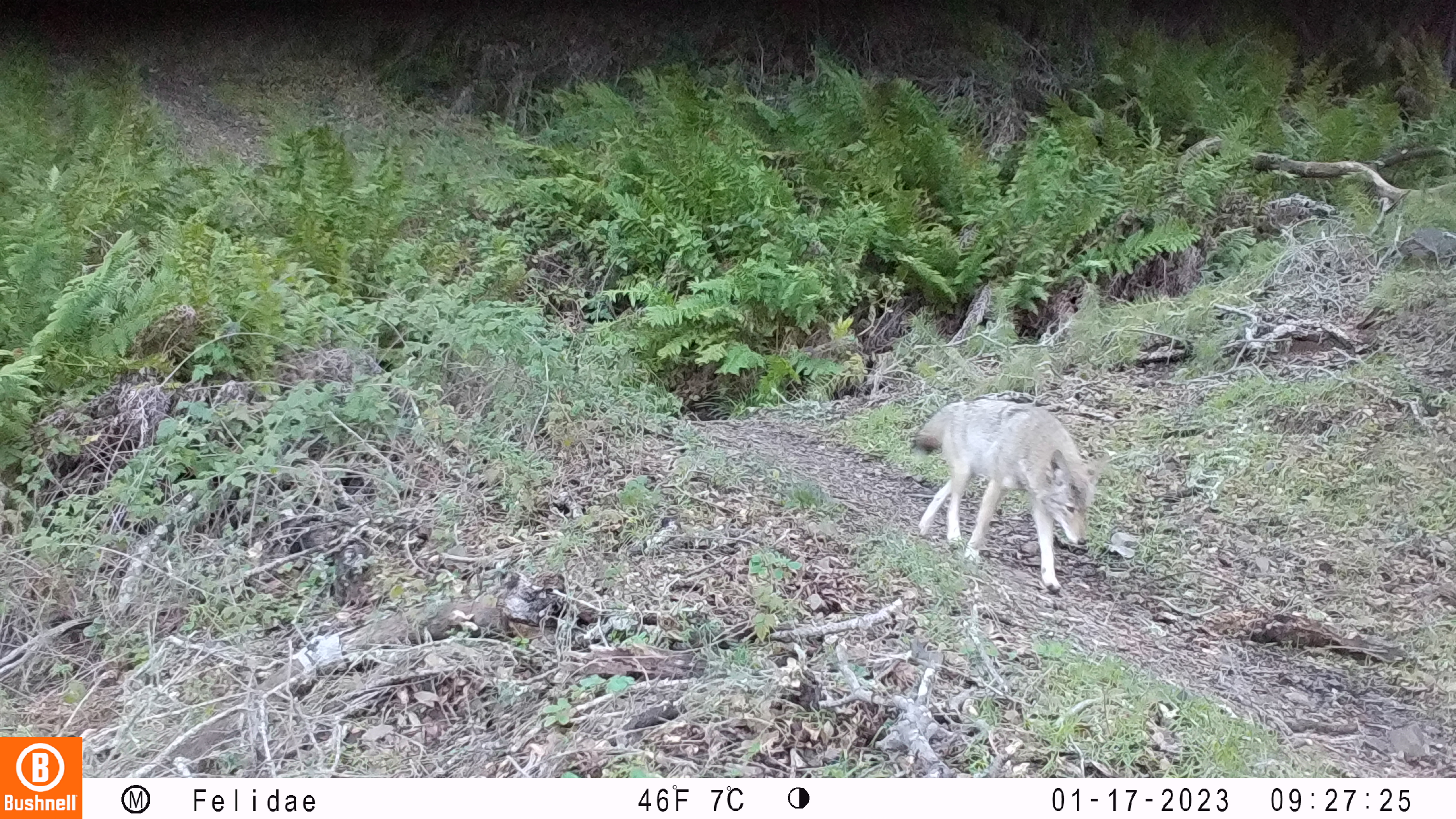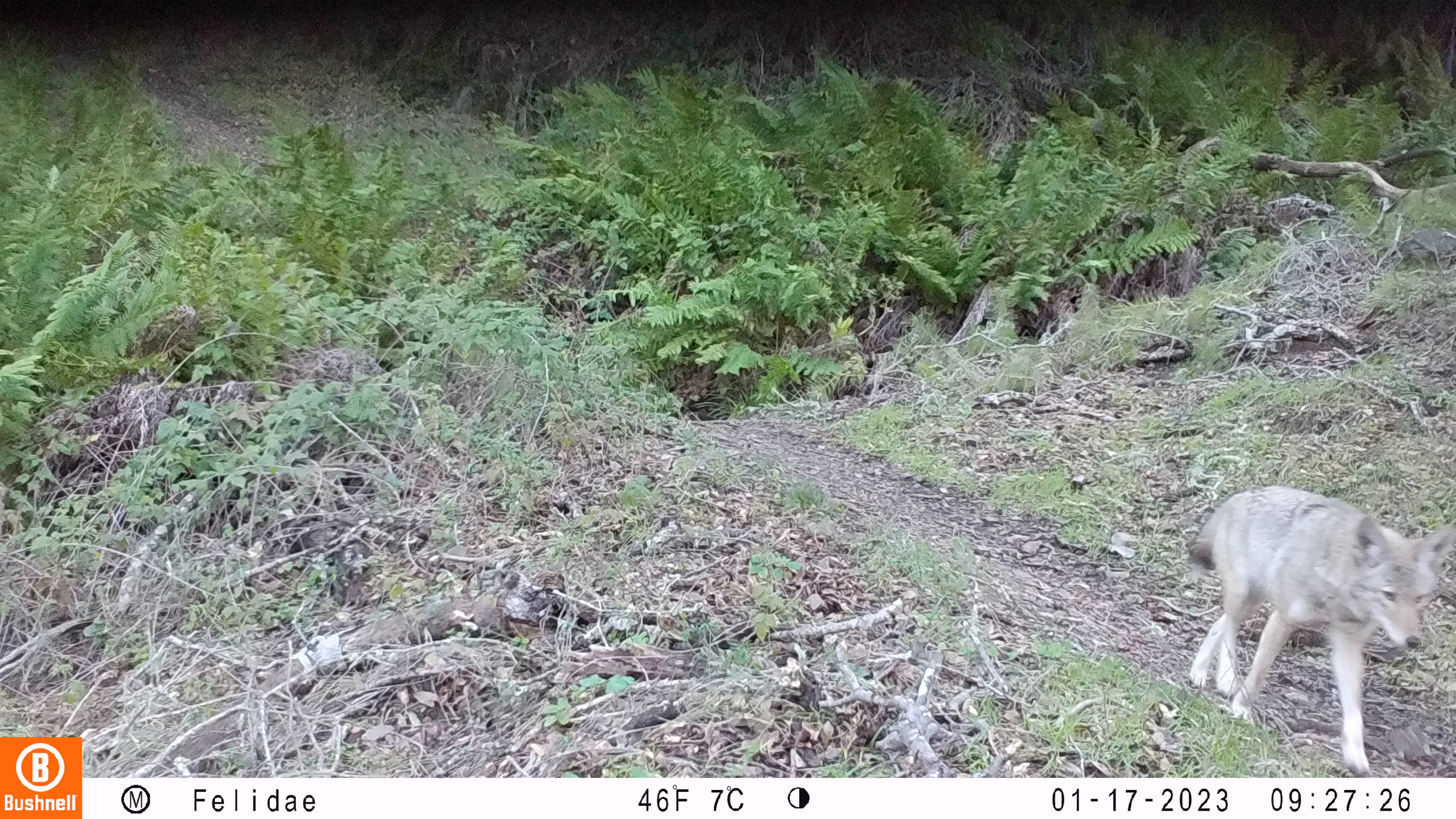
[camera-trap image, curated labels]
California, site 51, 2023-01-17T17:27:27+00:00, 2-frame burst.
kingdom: Animalia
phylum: Chordata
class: Mammalia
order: Carnivora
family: Canidae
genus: Canis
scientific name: Canis latrans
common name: coyote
Coyote (Canis latrans).